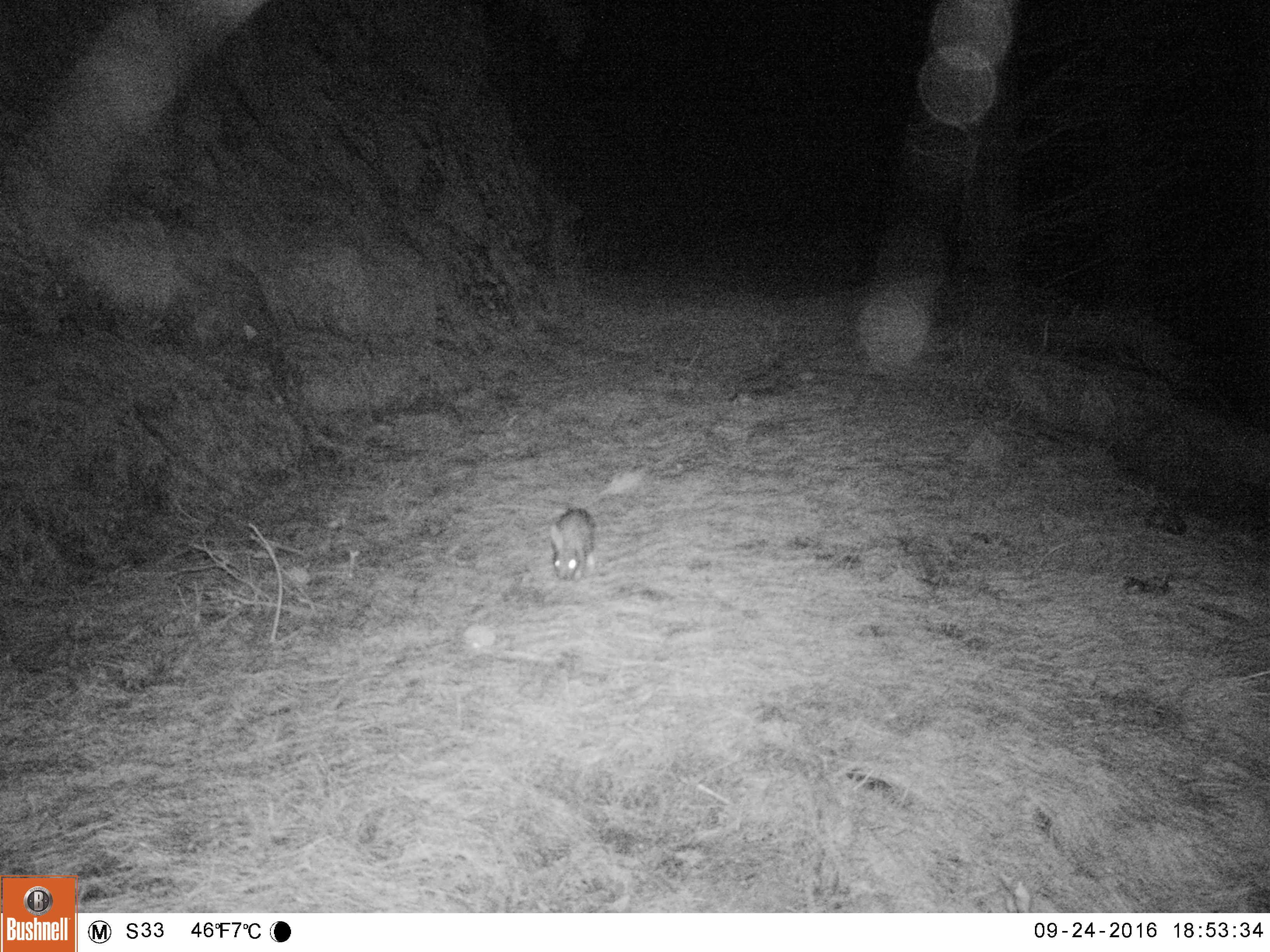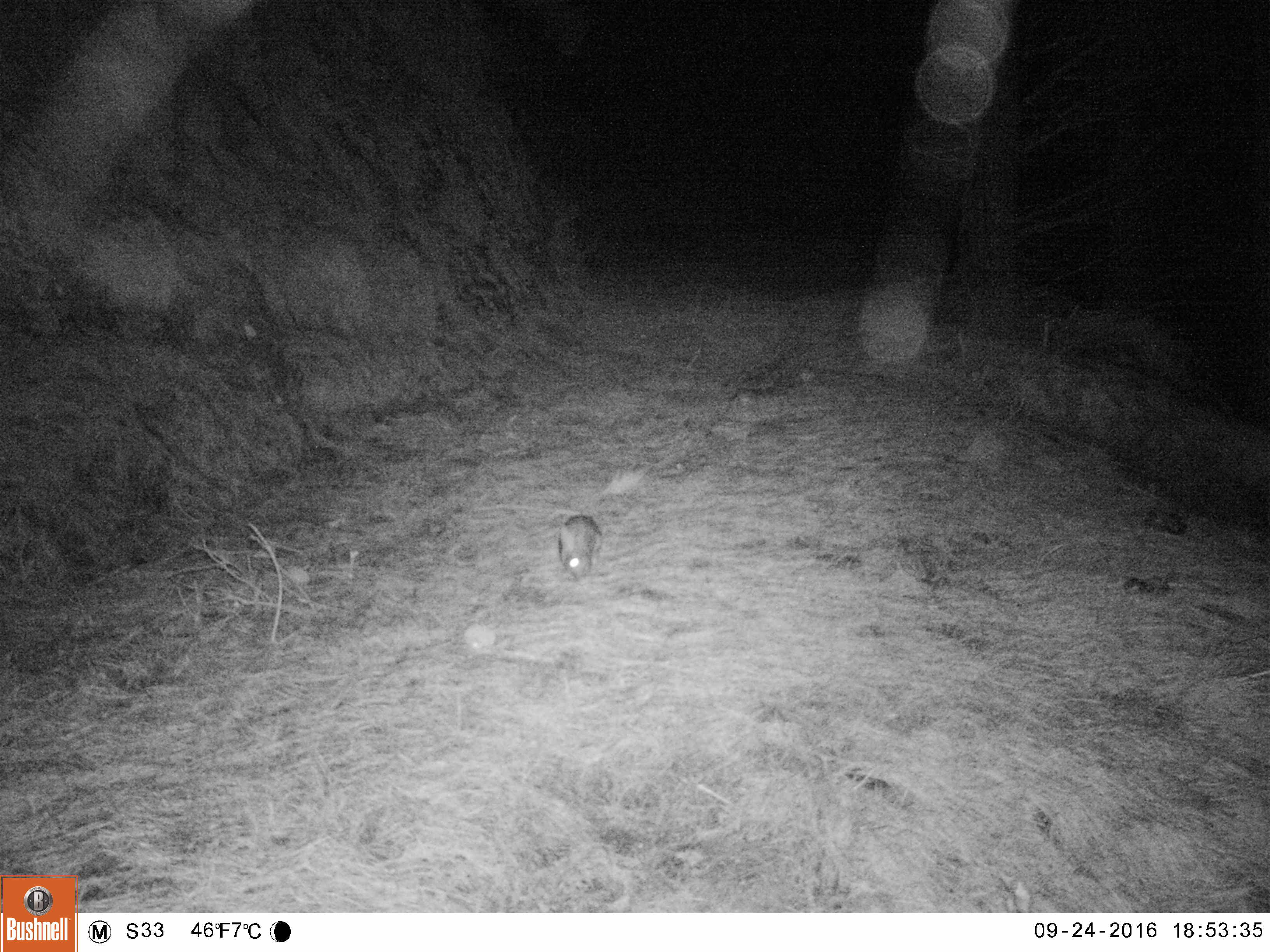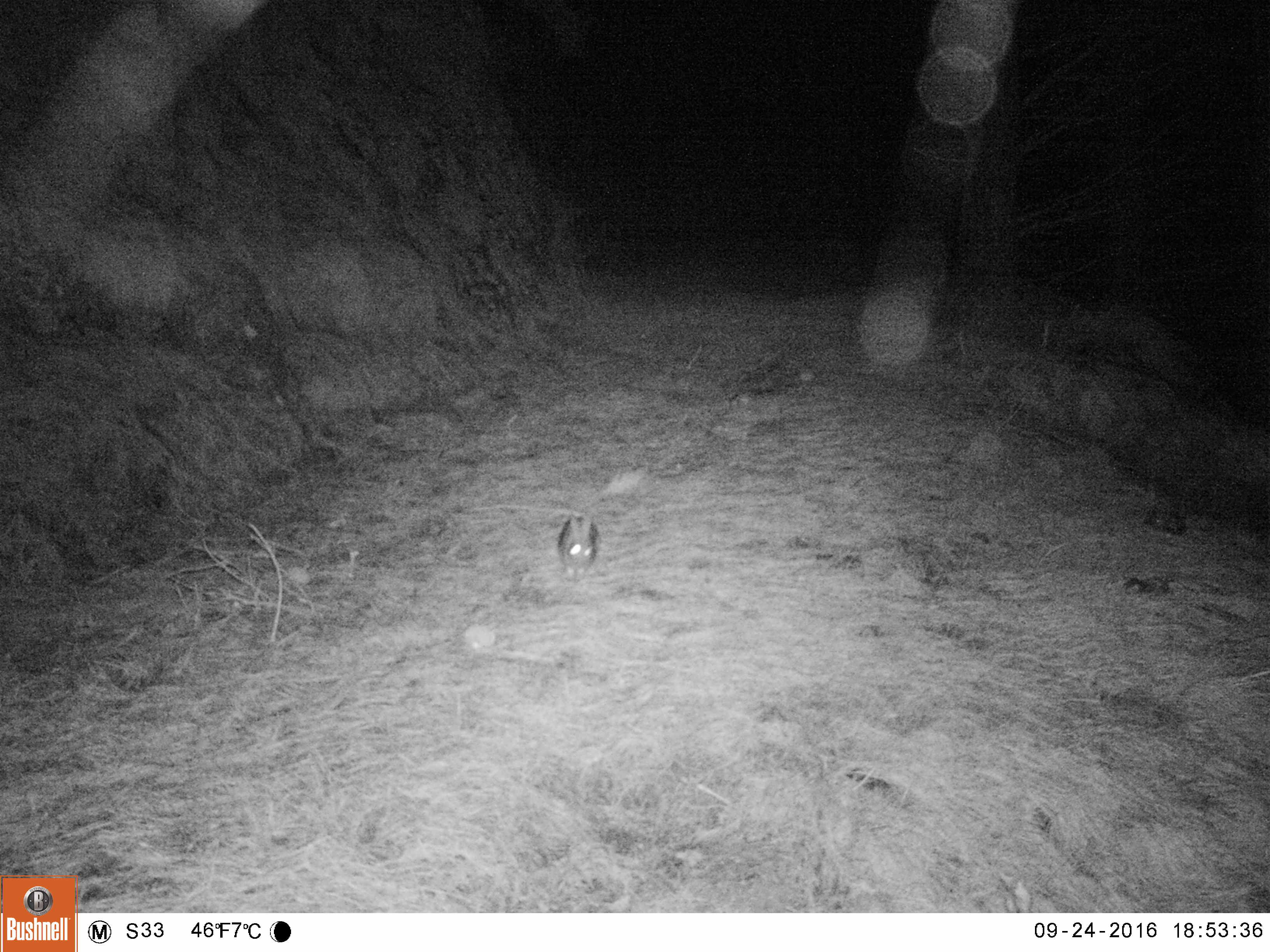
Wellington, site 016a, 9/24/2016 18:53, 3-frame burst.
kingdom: Animalia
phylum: Chordata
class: Mammalia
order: Lagomorpha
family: Leporidae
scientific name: Leporidae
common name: rabbit